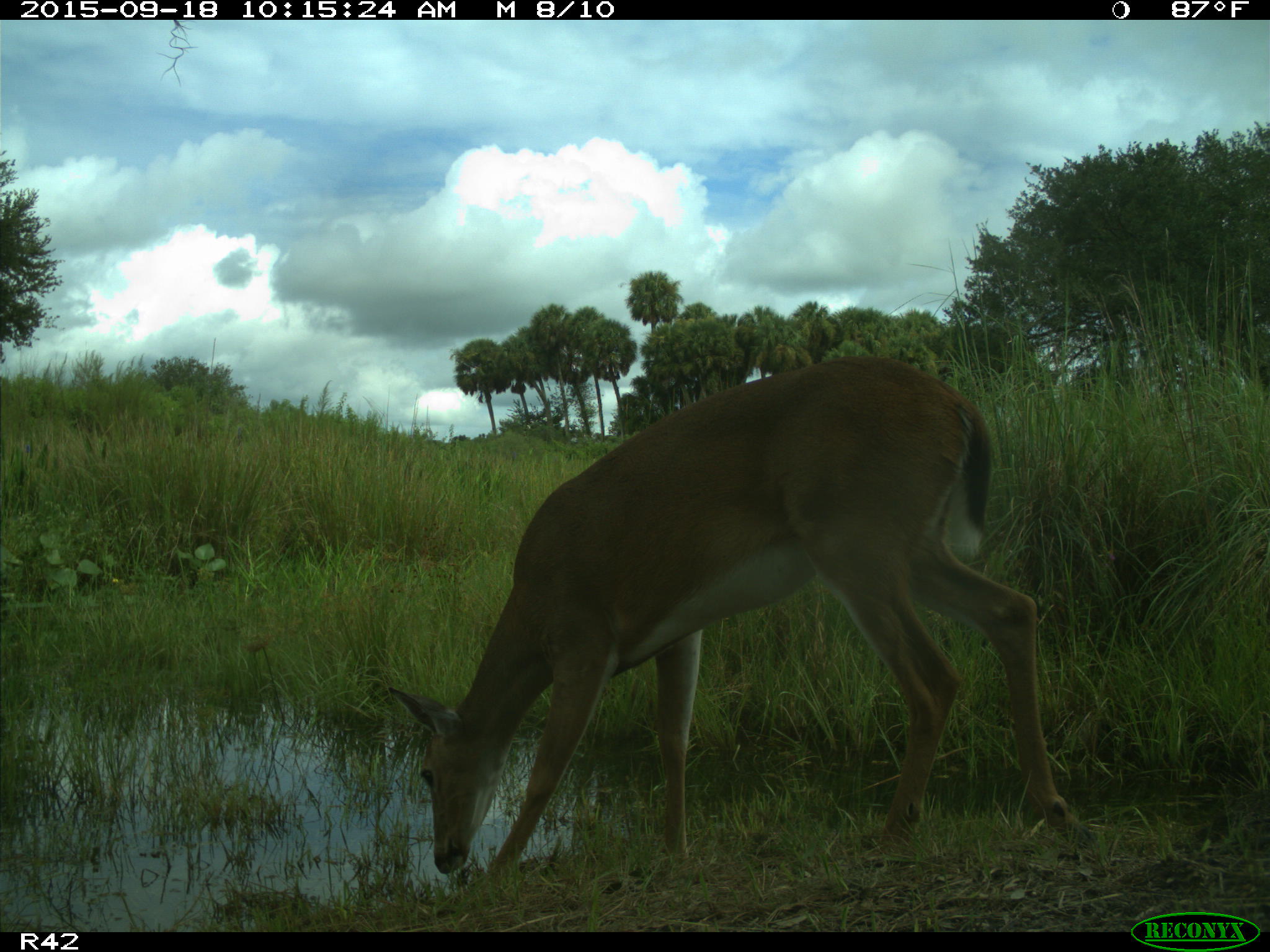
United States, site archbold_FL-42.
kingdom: Animalia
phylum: Chordata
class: Mammalia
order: Artiodactyla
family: Cervidae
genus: Odocoileus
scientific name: Odocoileus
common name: deer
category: unidentified deer